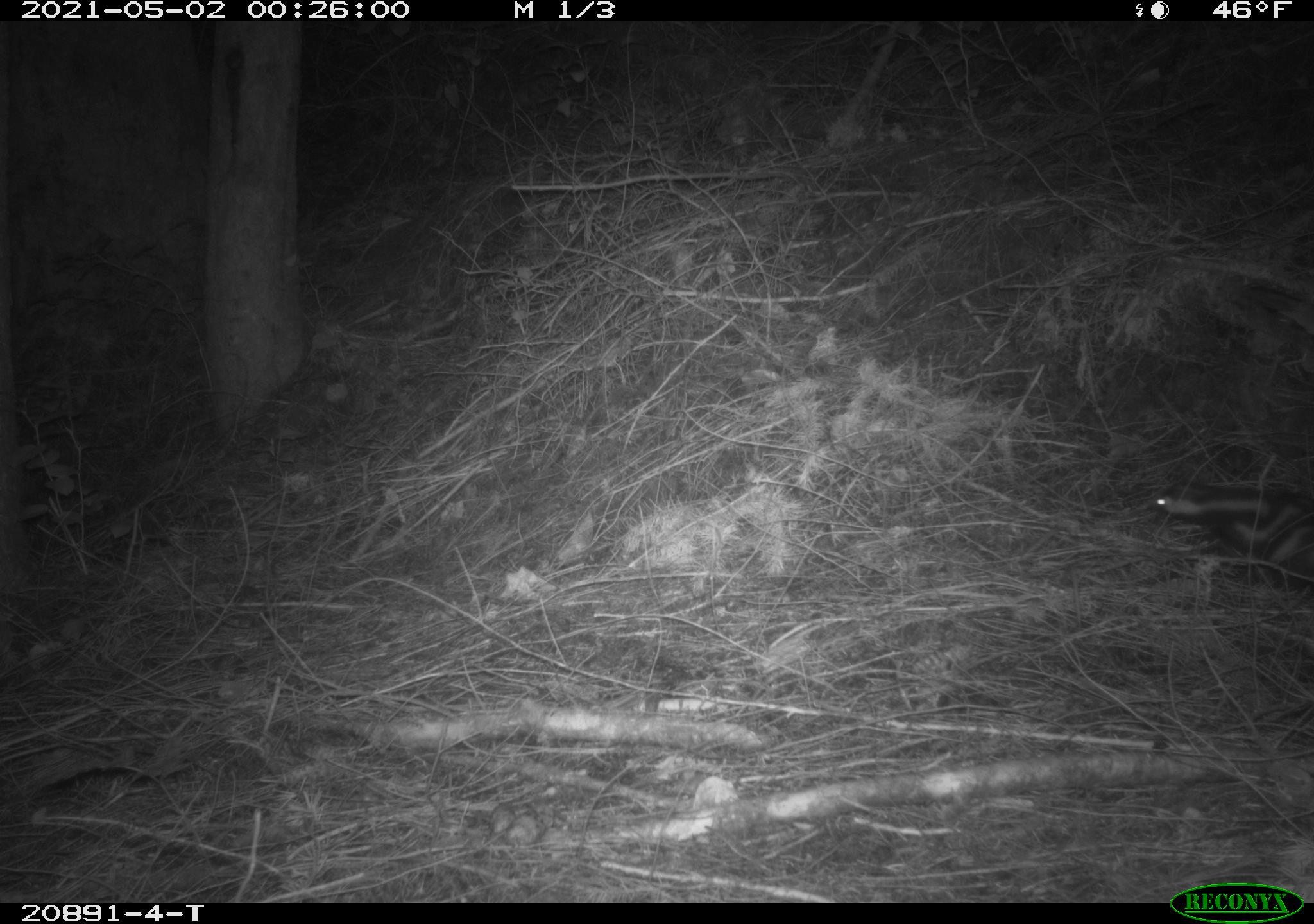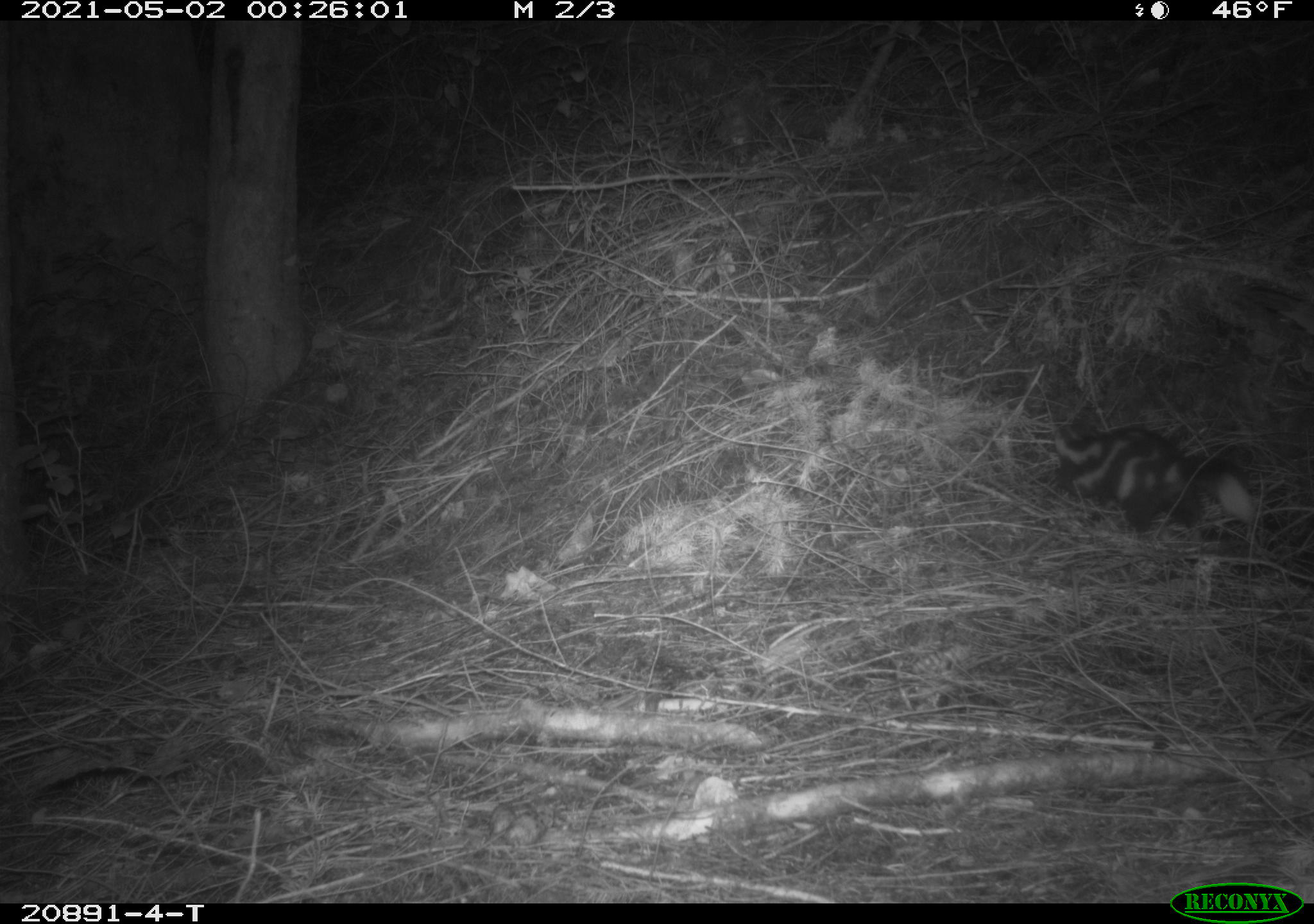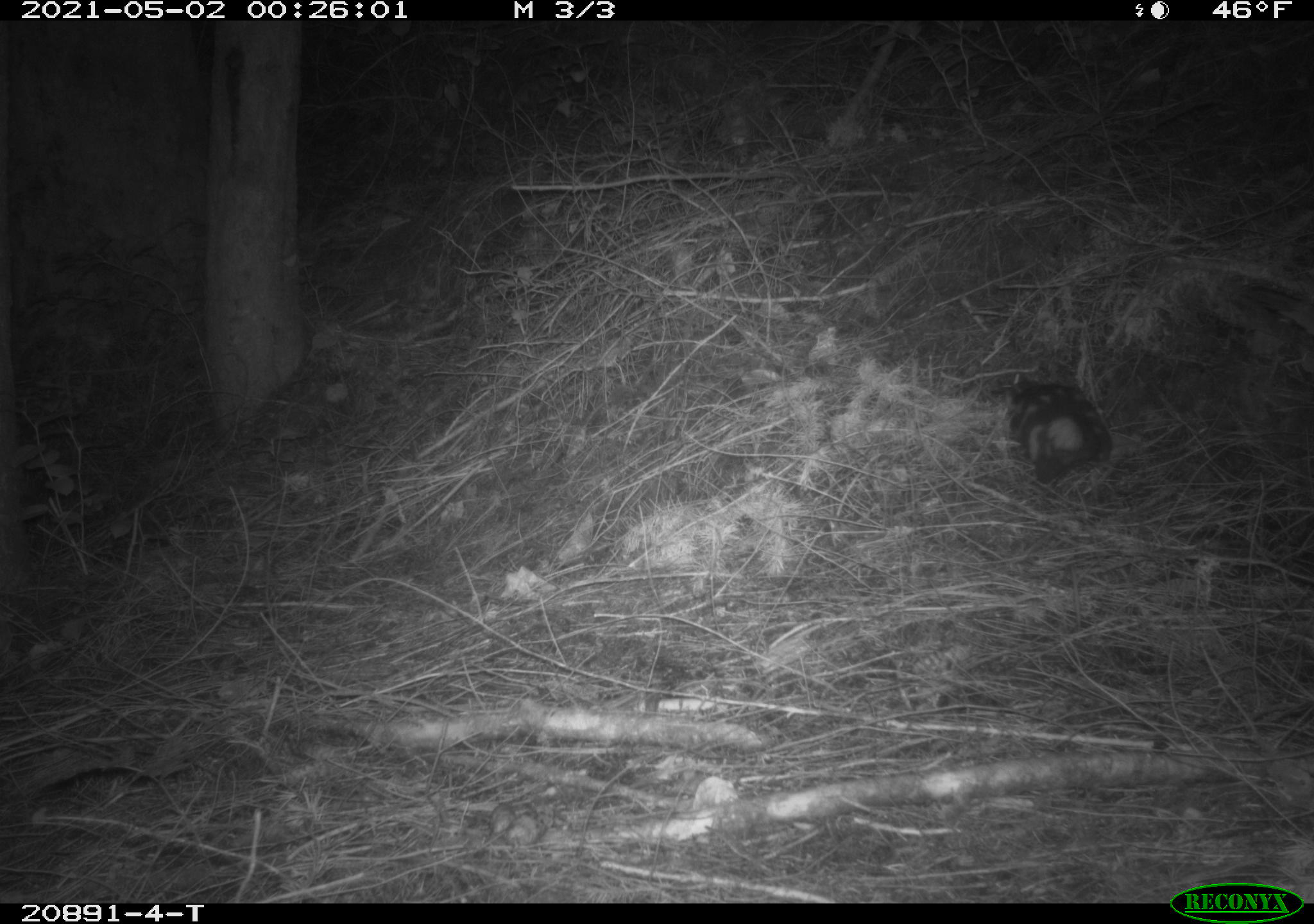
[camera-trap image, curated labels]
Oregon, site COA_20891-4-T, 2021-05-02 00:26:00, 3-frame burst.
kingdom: Animalia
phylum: Chordata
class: Mammalia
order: Carnivora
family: Mephitidae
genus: Spilogale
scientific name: Spilogale gracilis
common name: western spotted skunk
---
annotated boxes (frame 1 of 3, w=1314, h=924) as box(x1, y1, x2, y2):
western spotted skunk: box(1149, 465, 1308, 575)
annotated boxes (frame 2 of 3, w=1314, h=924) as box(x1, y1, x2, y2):
western spotted skunk: box(1046, 413, 1267, 537)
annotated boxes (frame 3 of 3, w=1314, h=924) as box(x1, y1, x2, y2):
western spotted skunk: box(998, 368, 1119, 492)